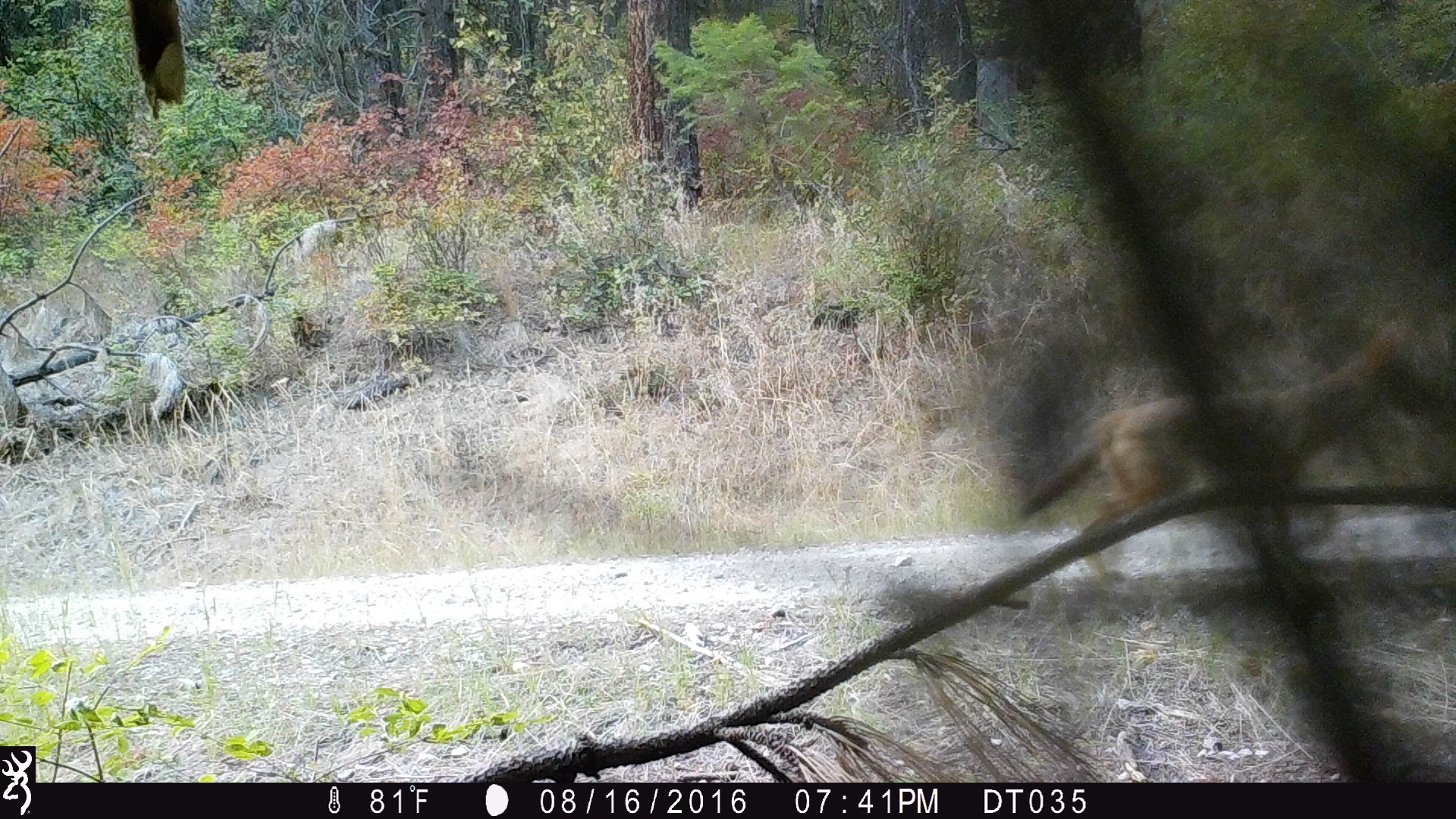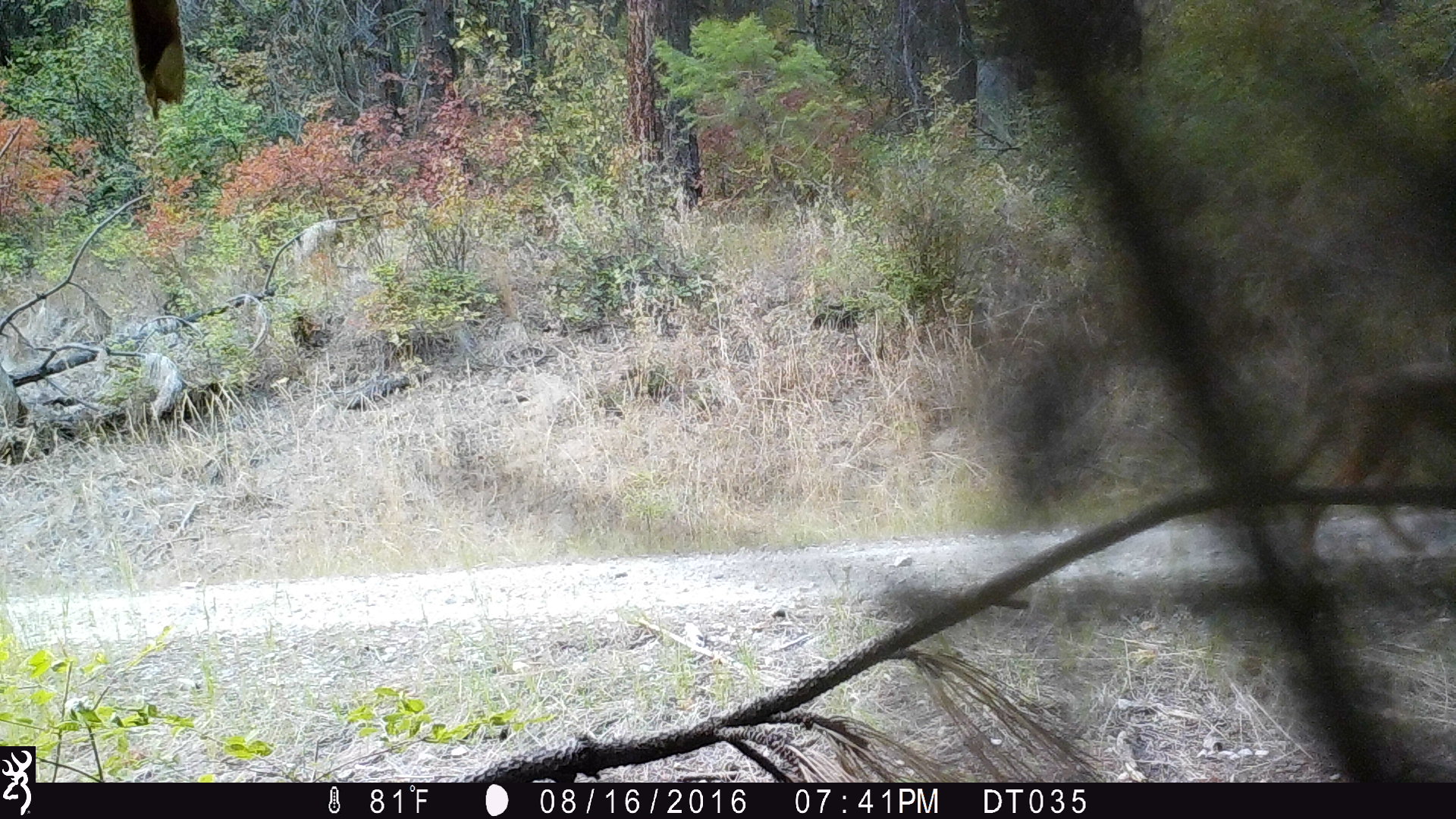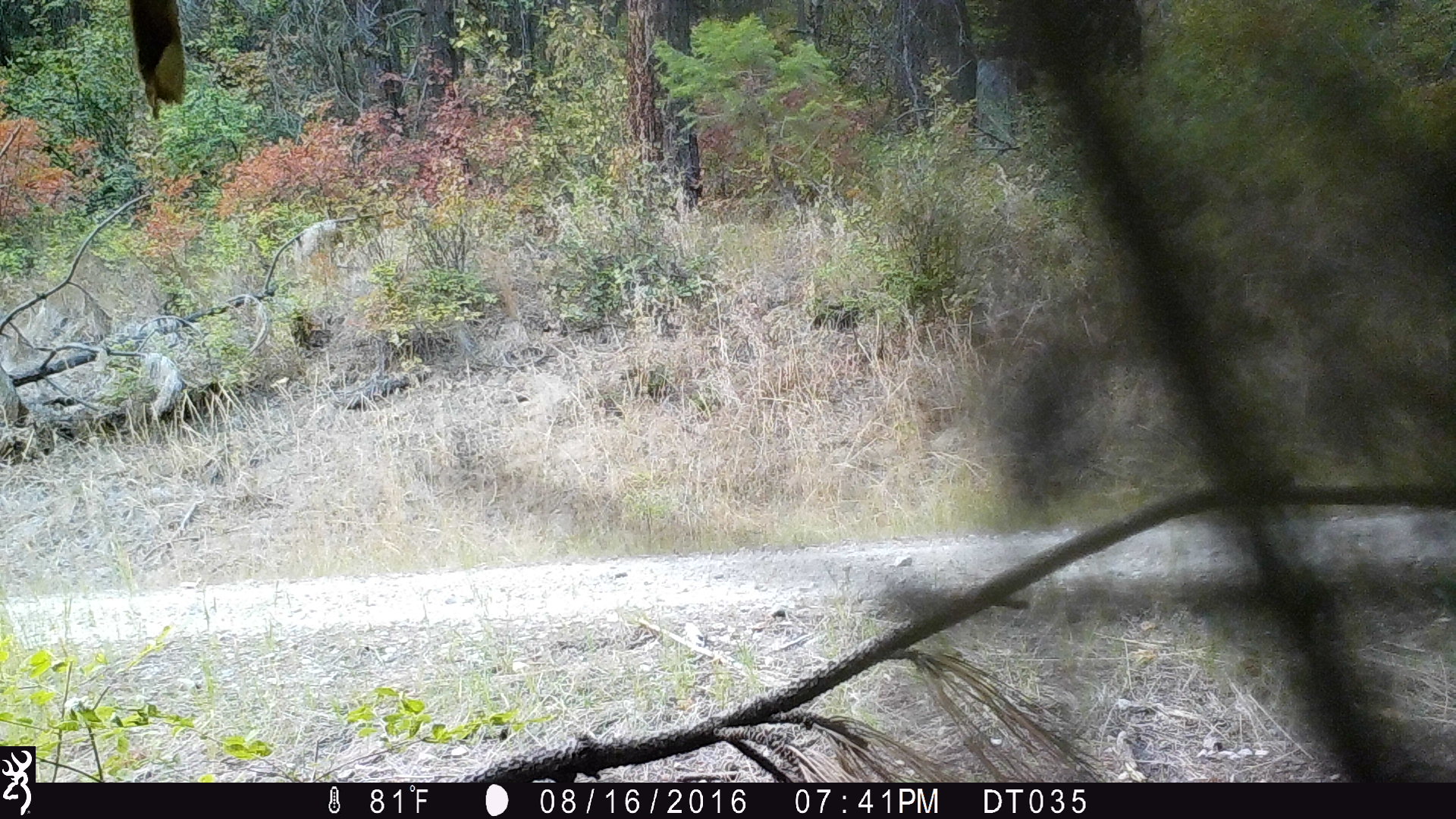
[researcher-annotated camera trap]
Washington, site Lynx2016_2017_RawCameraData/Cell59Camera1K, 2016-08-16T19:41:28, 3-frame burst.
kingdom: Animalia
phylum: Chordata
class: Mammalia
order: Carnivora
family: Canidae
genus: Canis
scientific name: Canis latrans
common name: coyote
Canis latrans (coyote). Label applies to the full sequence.